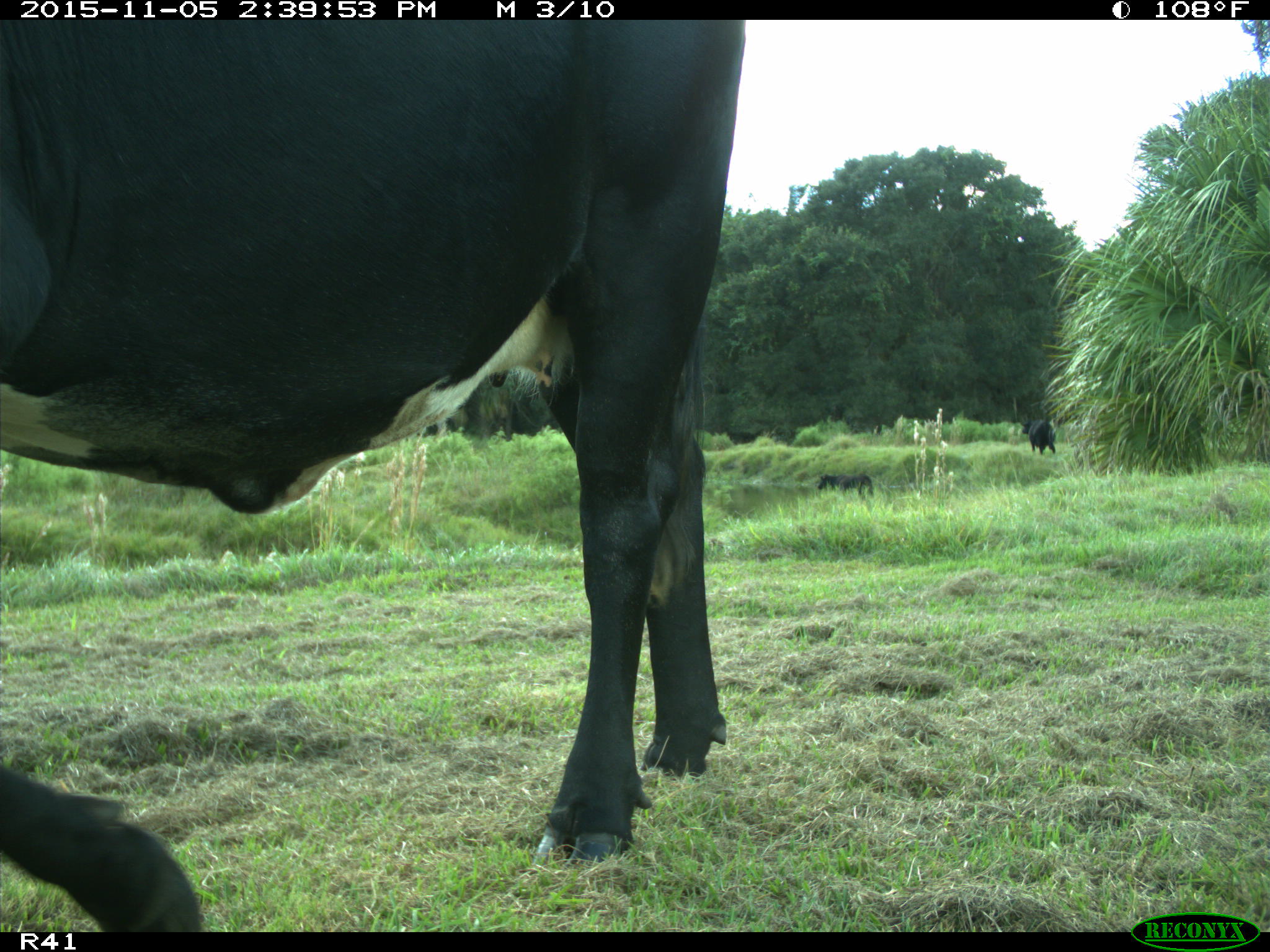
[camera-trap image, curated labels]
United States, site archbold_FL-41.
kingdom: Animalia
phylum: Chordata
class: Mammalia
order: Artiodactyla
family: Bovidae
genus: Bos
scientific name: Bos taurus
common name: domestic cow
Bos taurus (domestic cow).